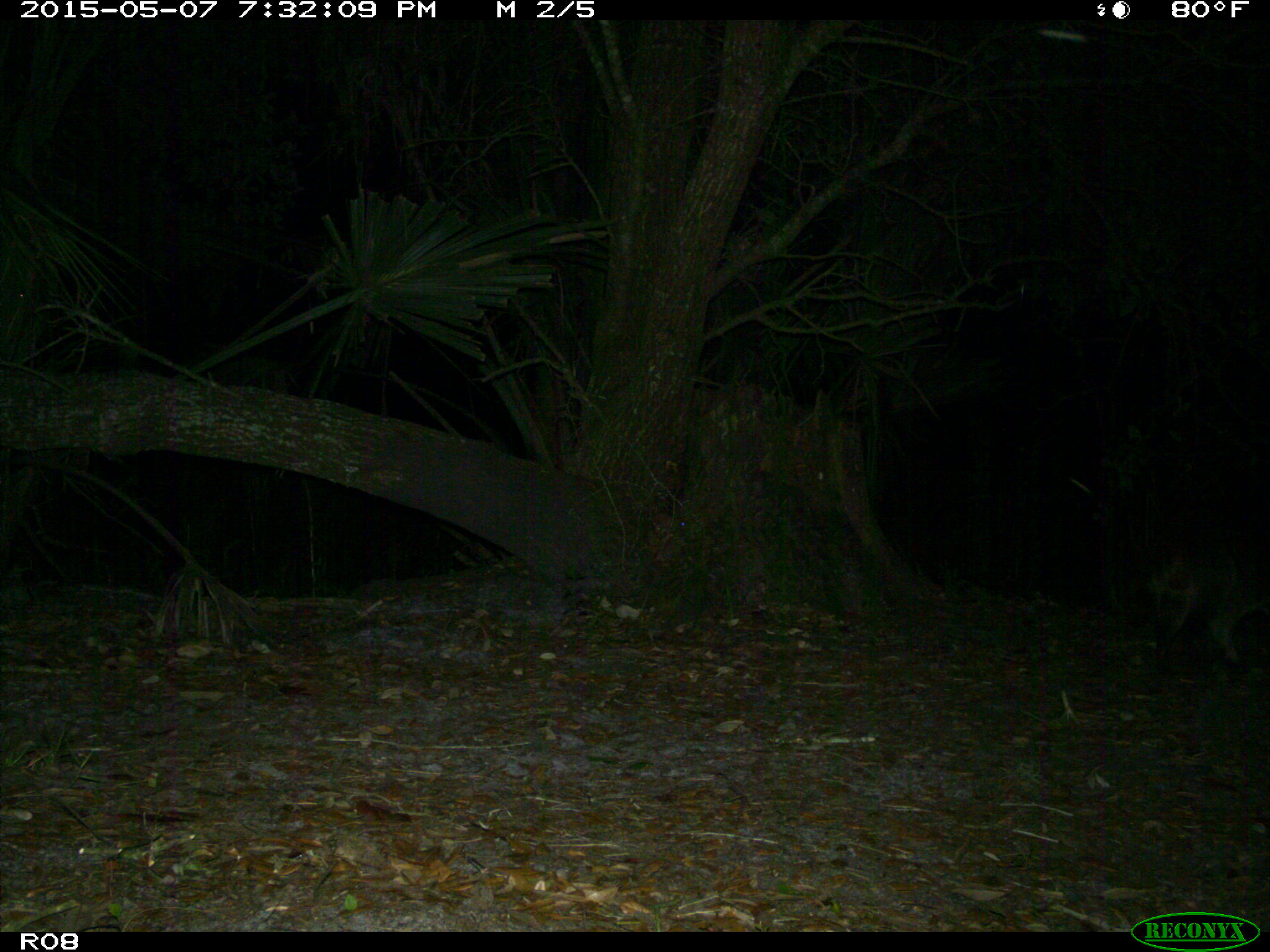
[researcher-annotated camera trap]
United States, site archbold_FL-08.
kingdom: Animalia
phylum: Chordata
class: Mammalia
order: Carnivora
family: Procyonidae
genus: Procyon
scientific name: Procyon lotor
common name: common raccoon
Procyon lotor (common raccoon).